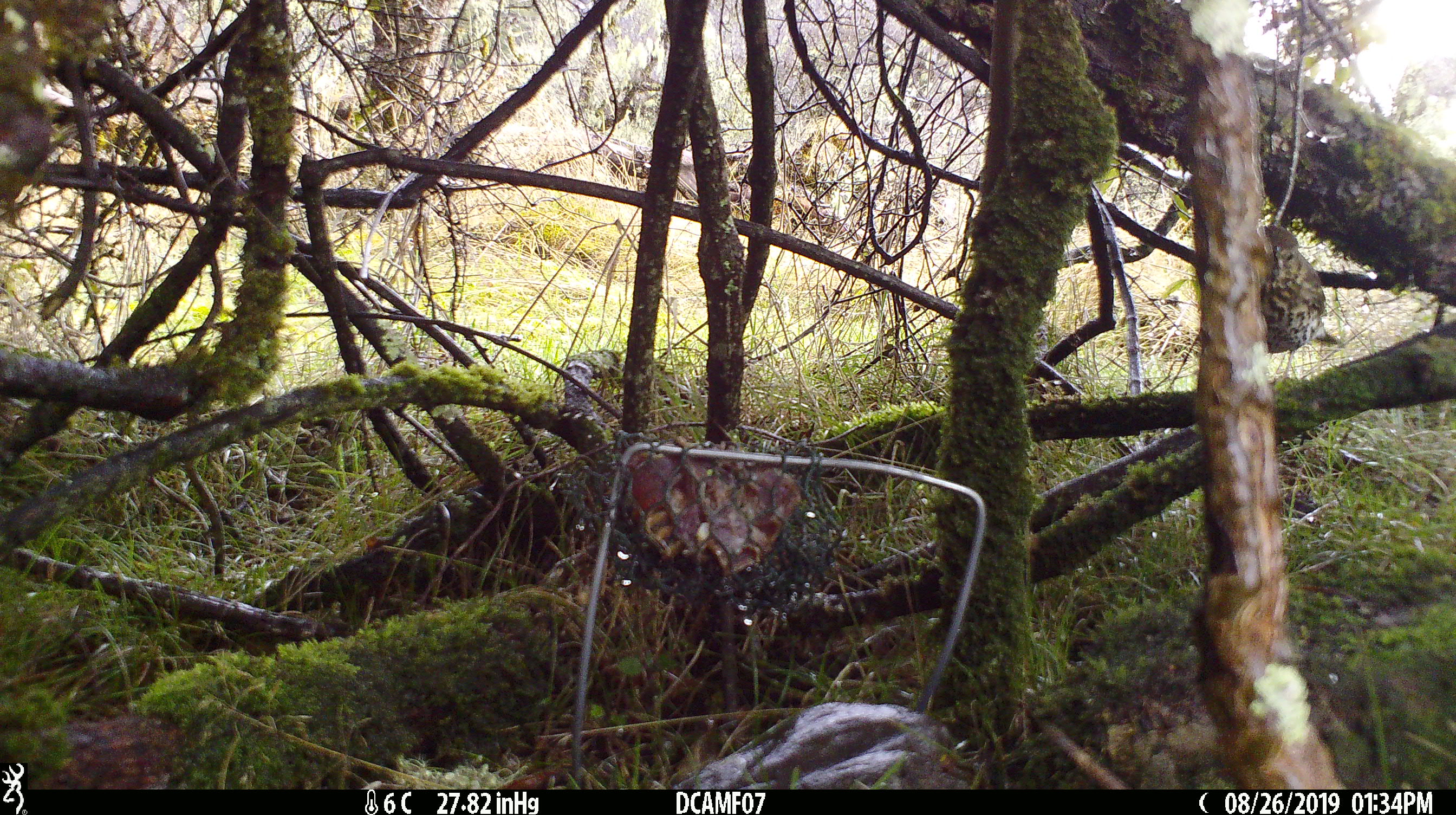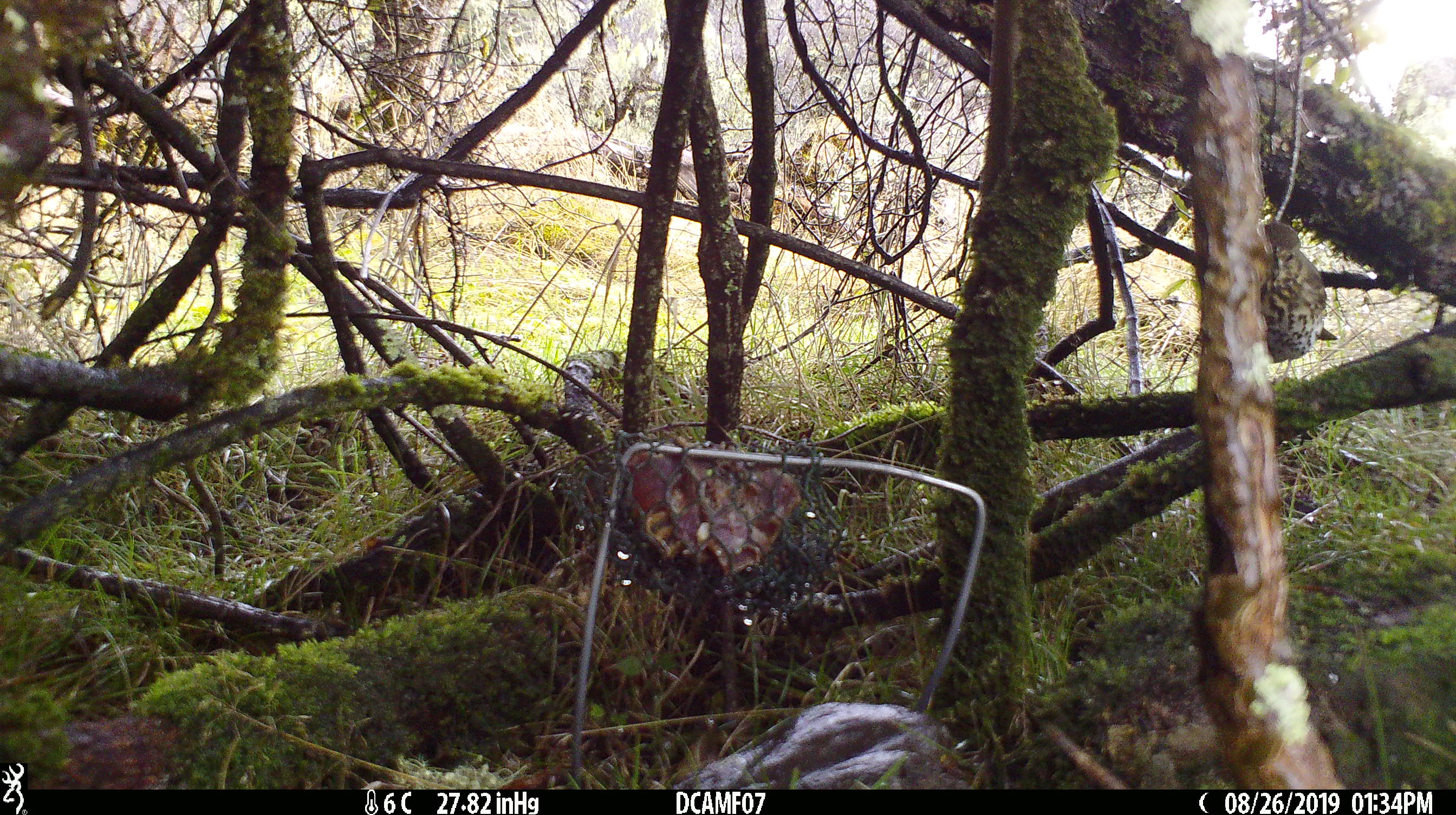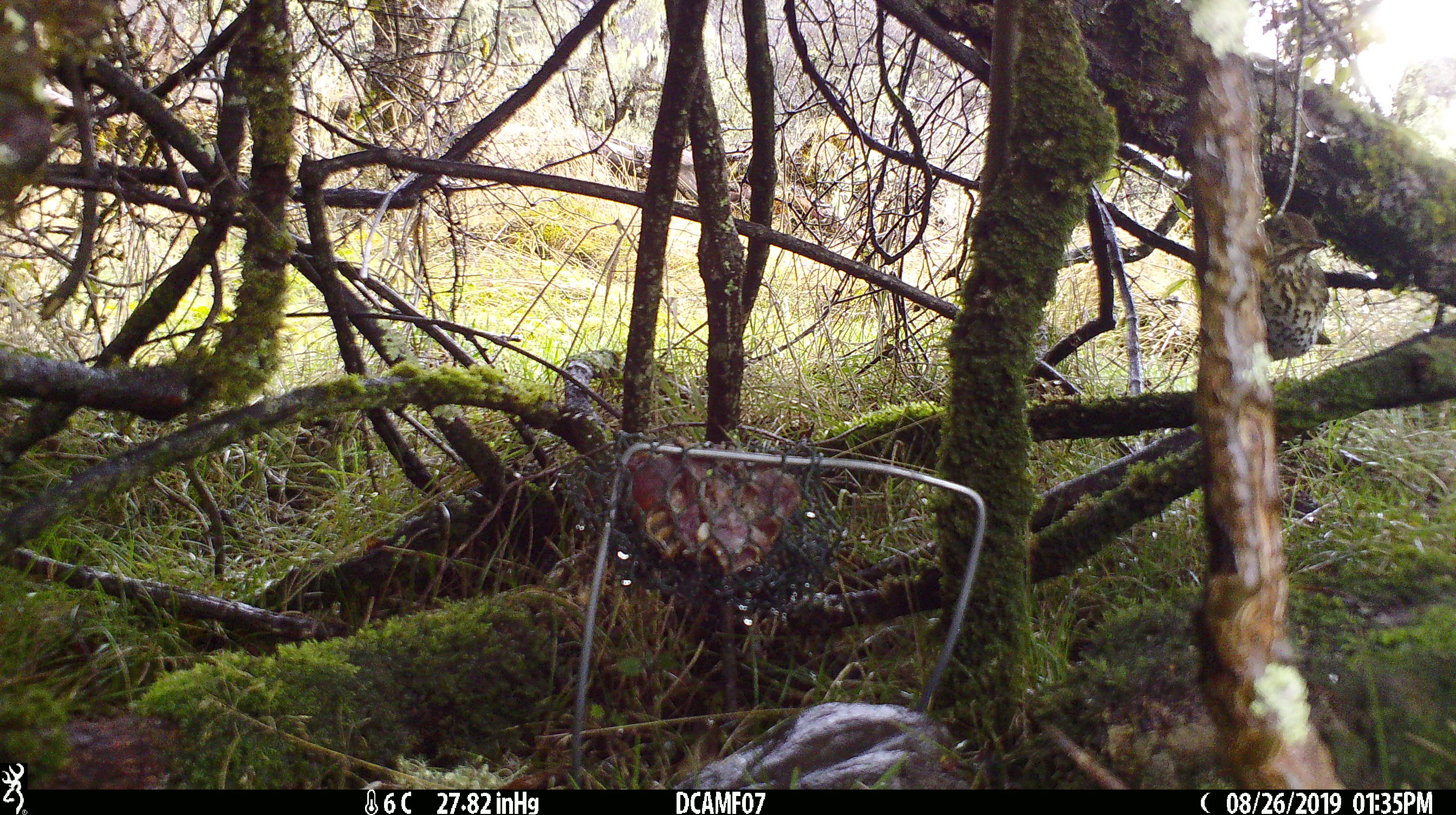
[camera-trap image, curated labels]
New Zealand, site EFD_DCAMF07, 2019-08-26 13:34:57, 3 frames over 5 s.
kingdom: Animalia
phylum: Chordata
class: Aves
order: Passeriformes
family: Turdidae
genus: Turdus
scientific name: Turdus philomelos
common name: song thrush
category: thrush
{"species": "thrush (song thrush) (Turdus philomelos)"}